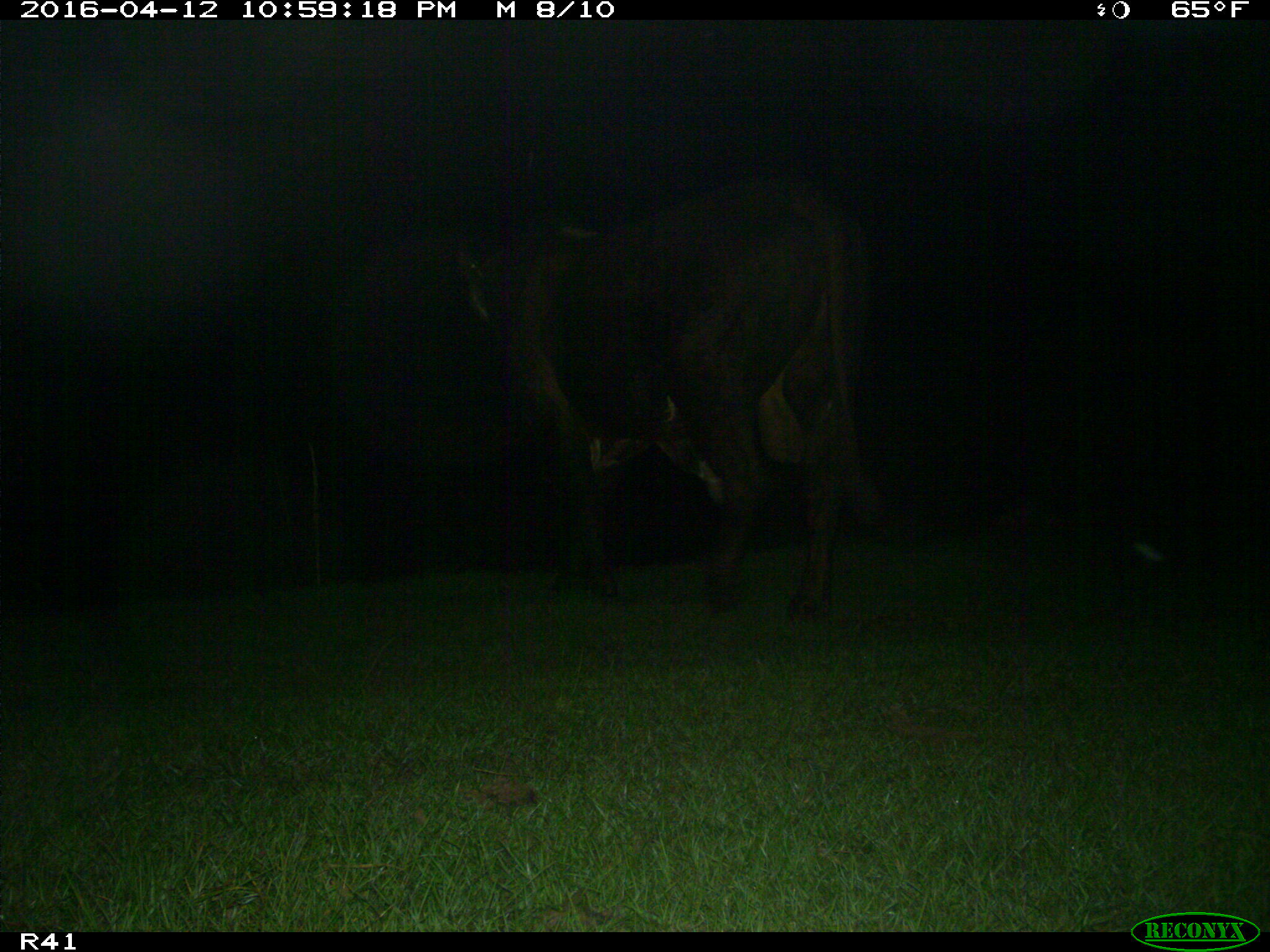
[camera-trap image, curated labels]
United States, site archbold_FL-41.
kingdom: Animalia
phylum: Chordata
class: Mammalia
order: Artiodactyla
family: Bovidae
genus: Bos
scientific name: Bos taurus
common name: domestic cow